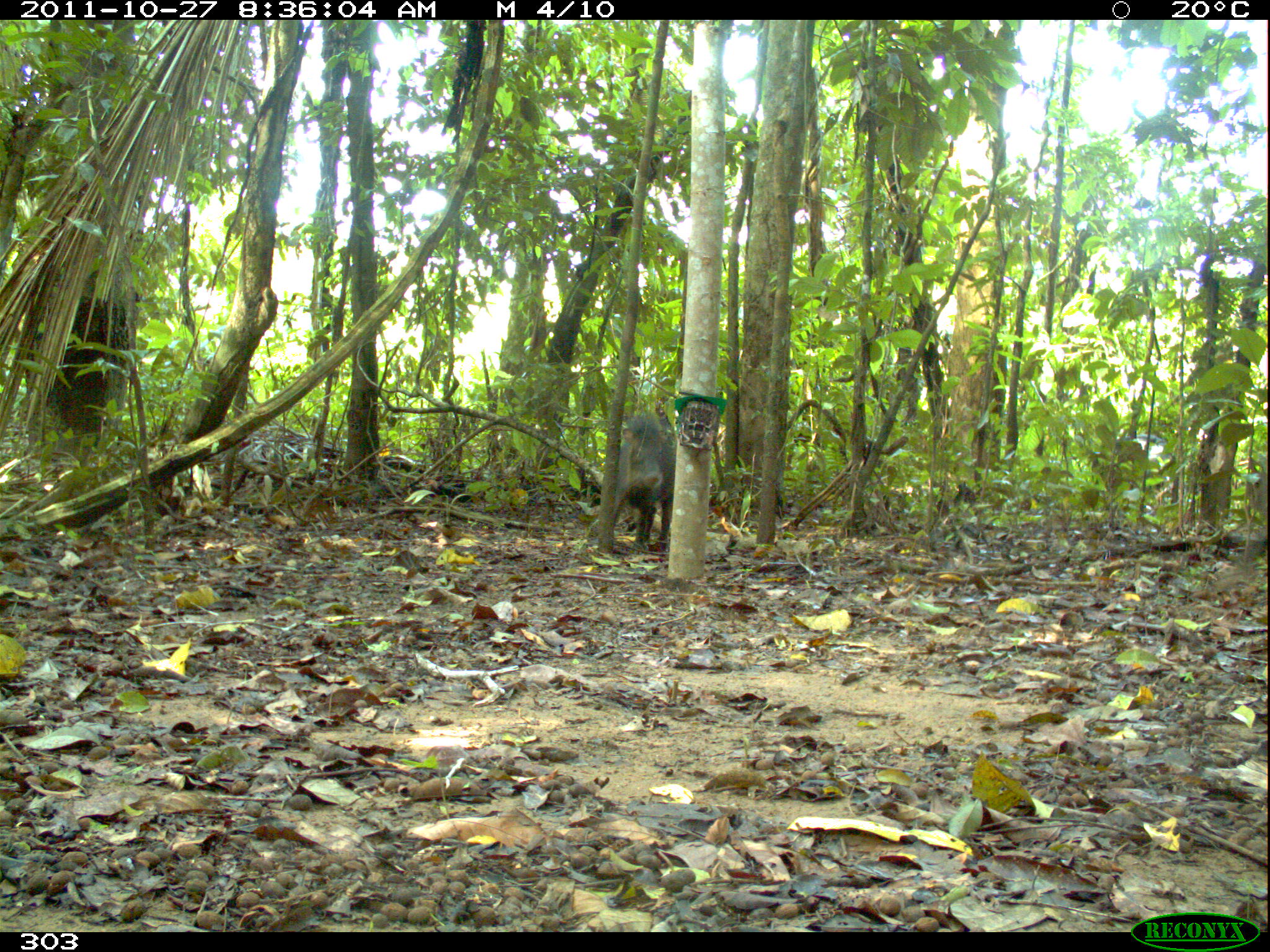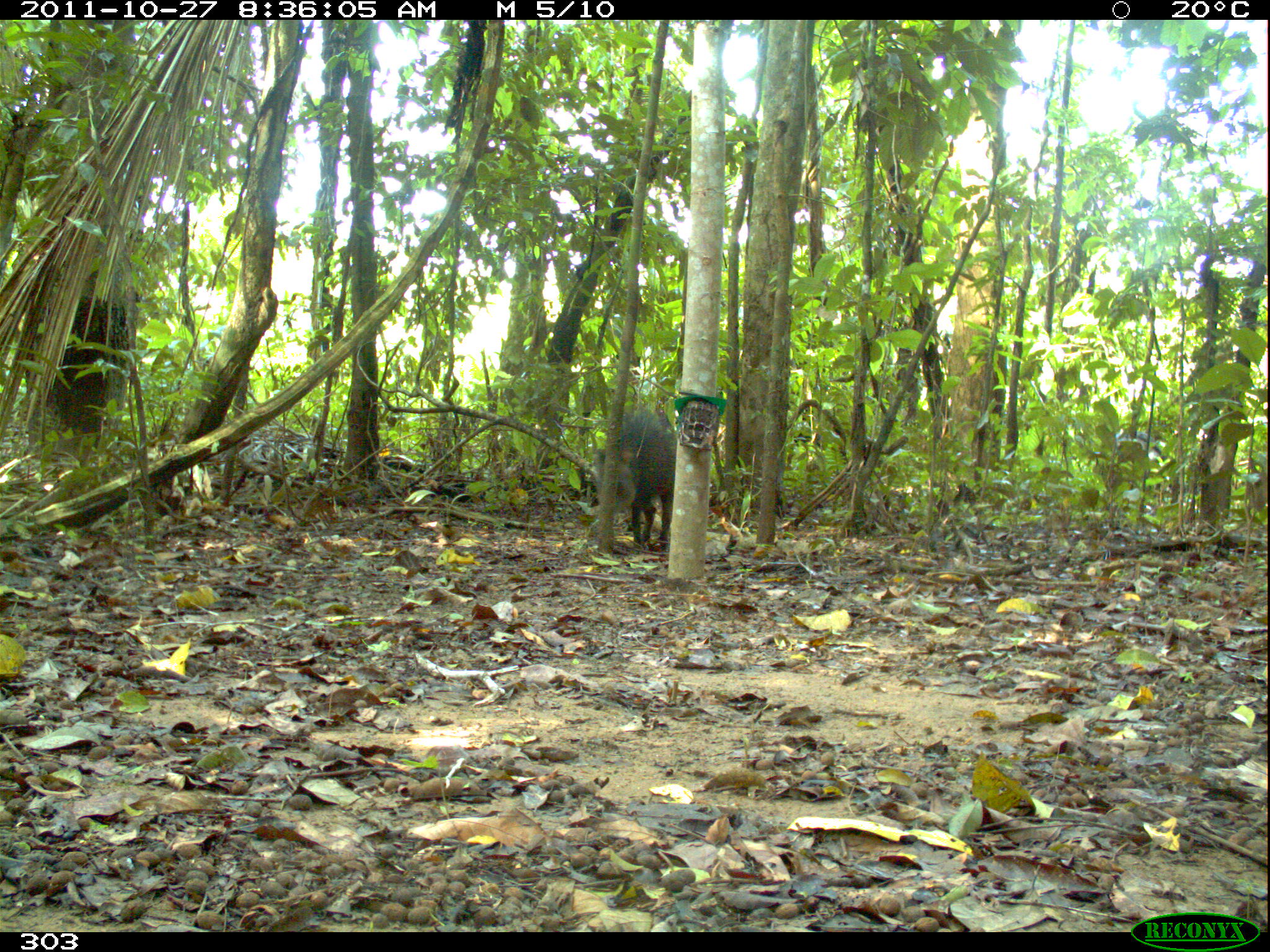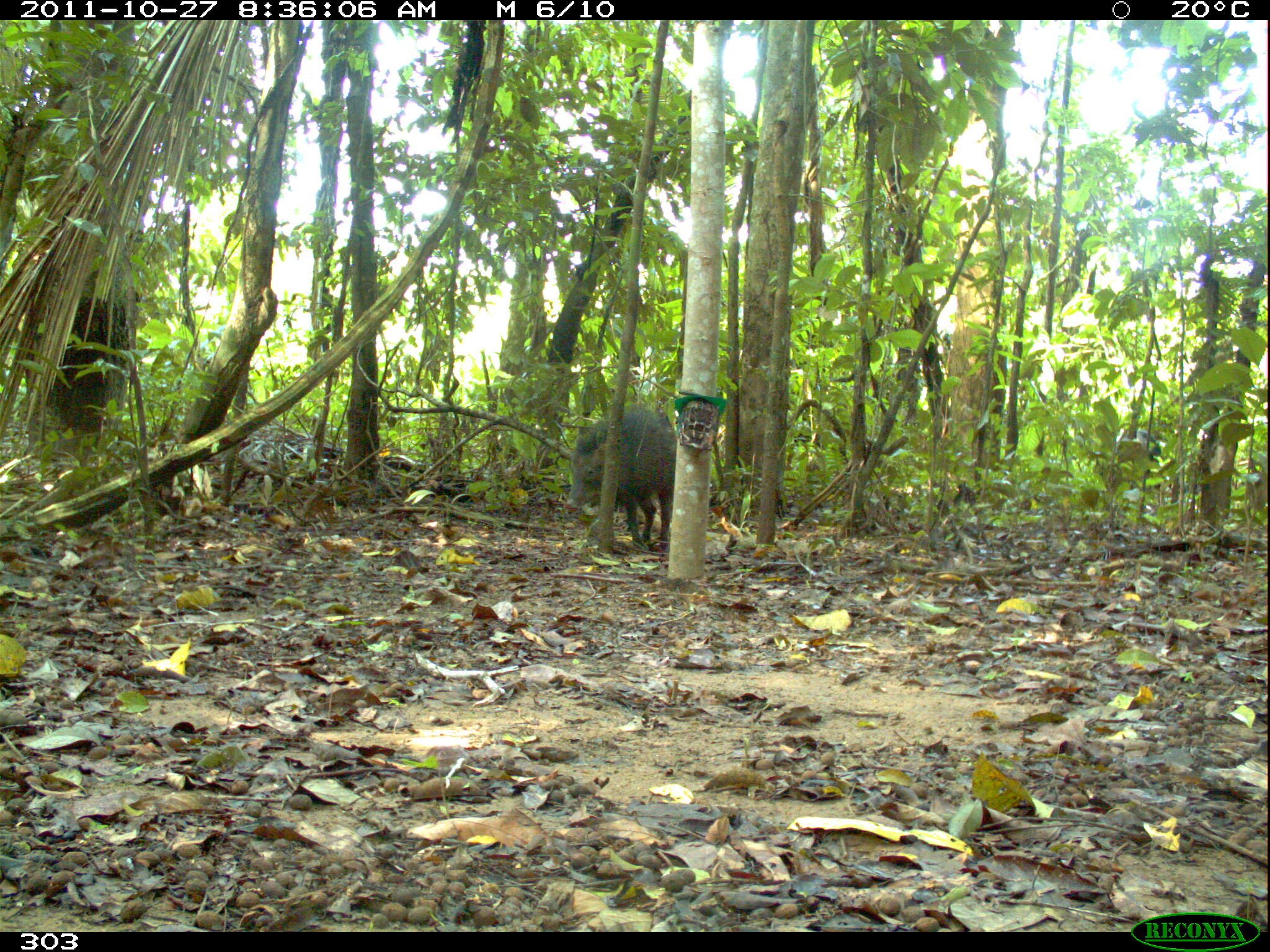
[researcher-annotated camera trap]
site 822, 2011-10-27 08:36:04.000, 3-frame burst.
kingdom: Animalia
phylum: Chordata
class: Mammalia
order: Artiodactyla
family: Tayassuidae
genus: Tayassu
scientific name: Tayassu pecari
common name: white-lipped peccary